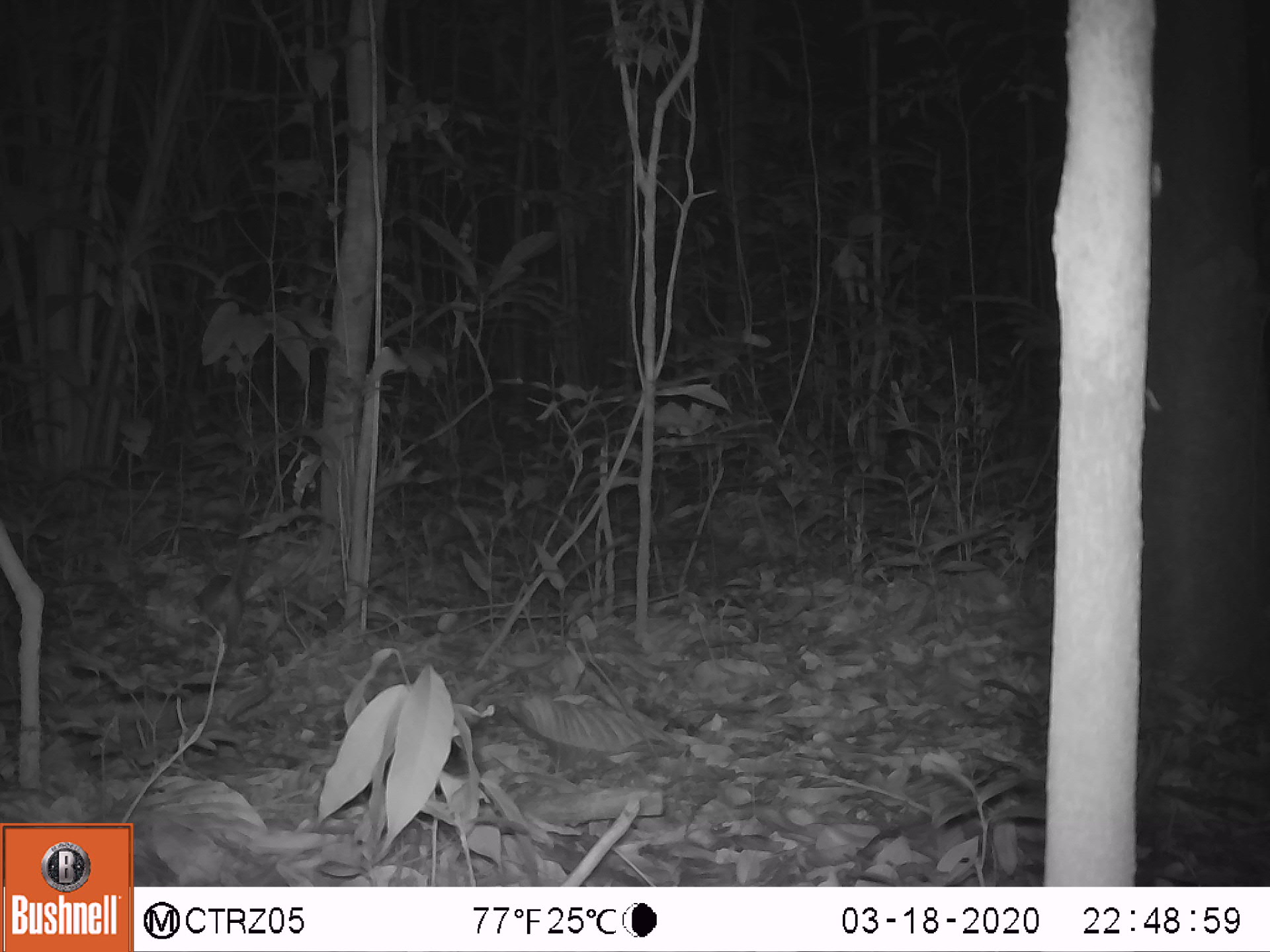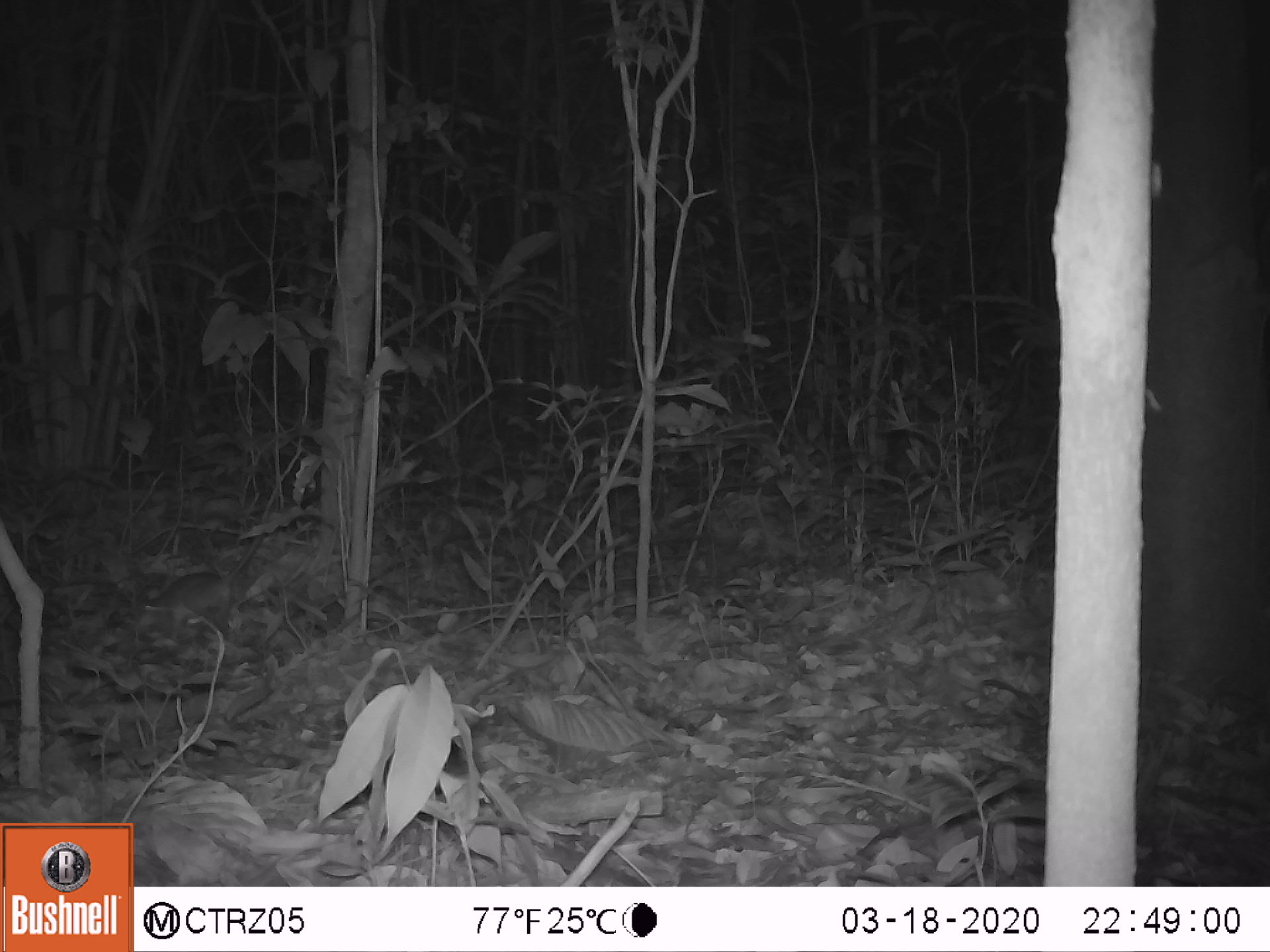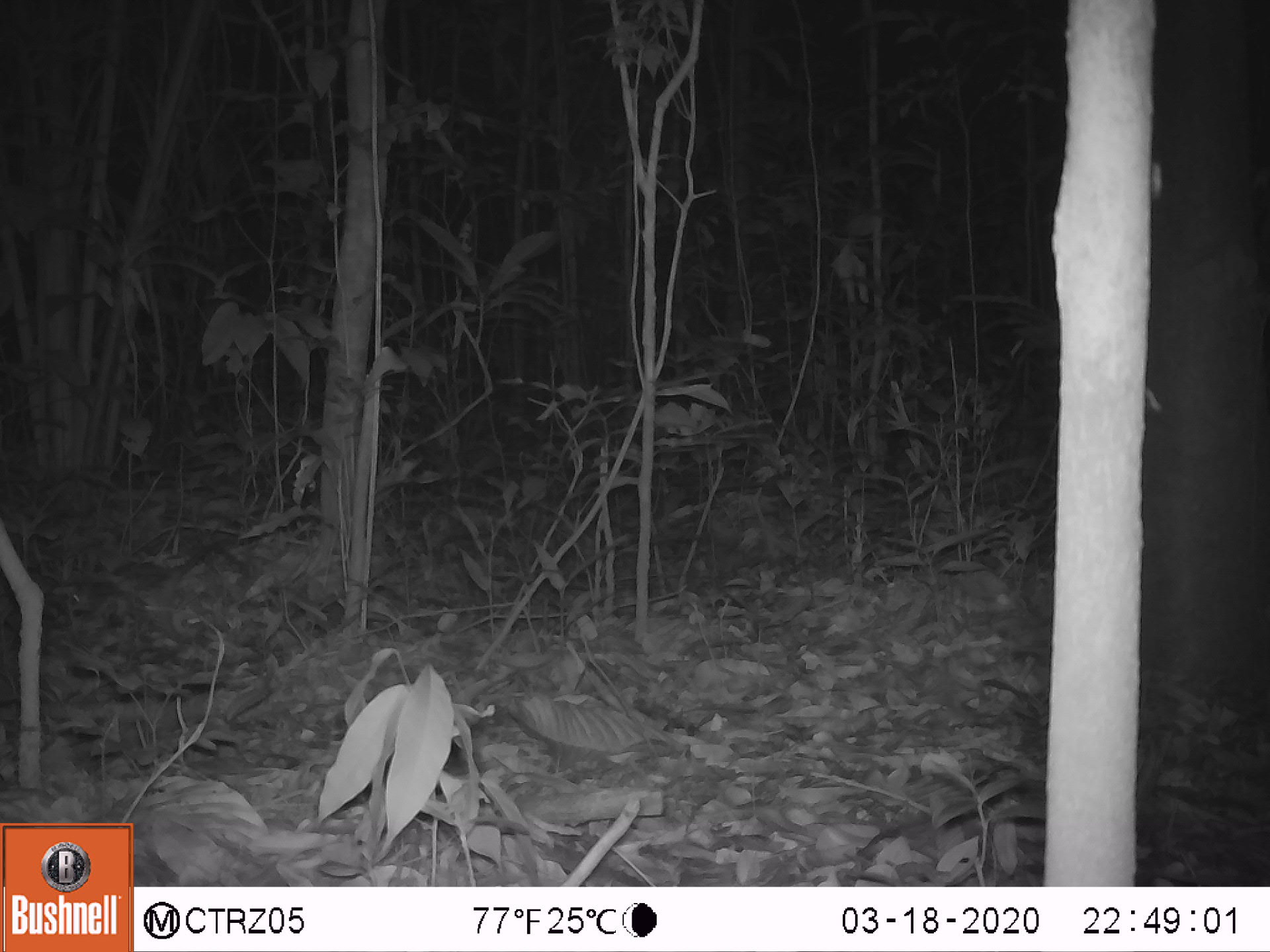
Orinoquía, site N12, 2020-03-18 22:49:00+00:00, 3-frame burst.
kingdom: Animalia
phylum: Chordata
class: Mammalia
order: Rodentia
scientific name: Rodentia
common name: rodent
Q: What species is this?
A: Rodent (Rodentia).